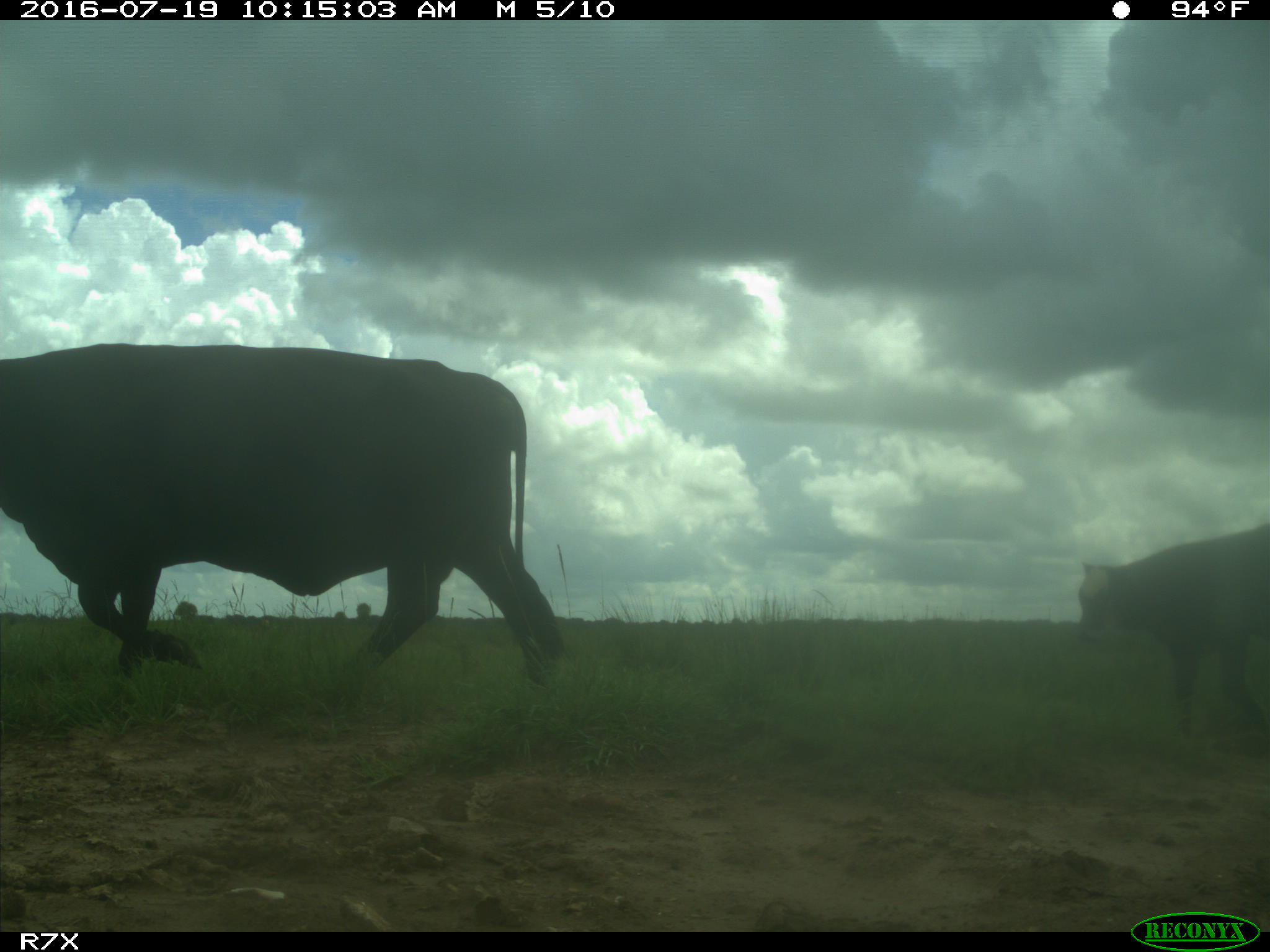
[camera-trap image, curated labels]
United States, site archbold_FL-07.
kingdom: Animalia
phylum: Chordata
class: Mammalia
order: Artiodactyla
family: Bovidae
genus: Bos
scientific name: Bos taurus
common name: domestic cow